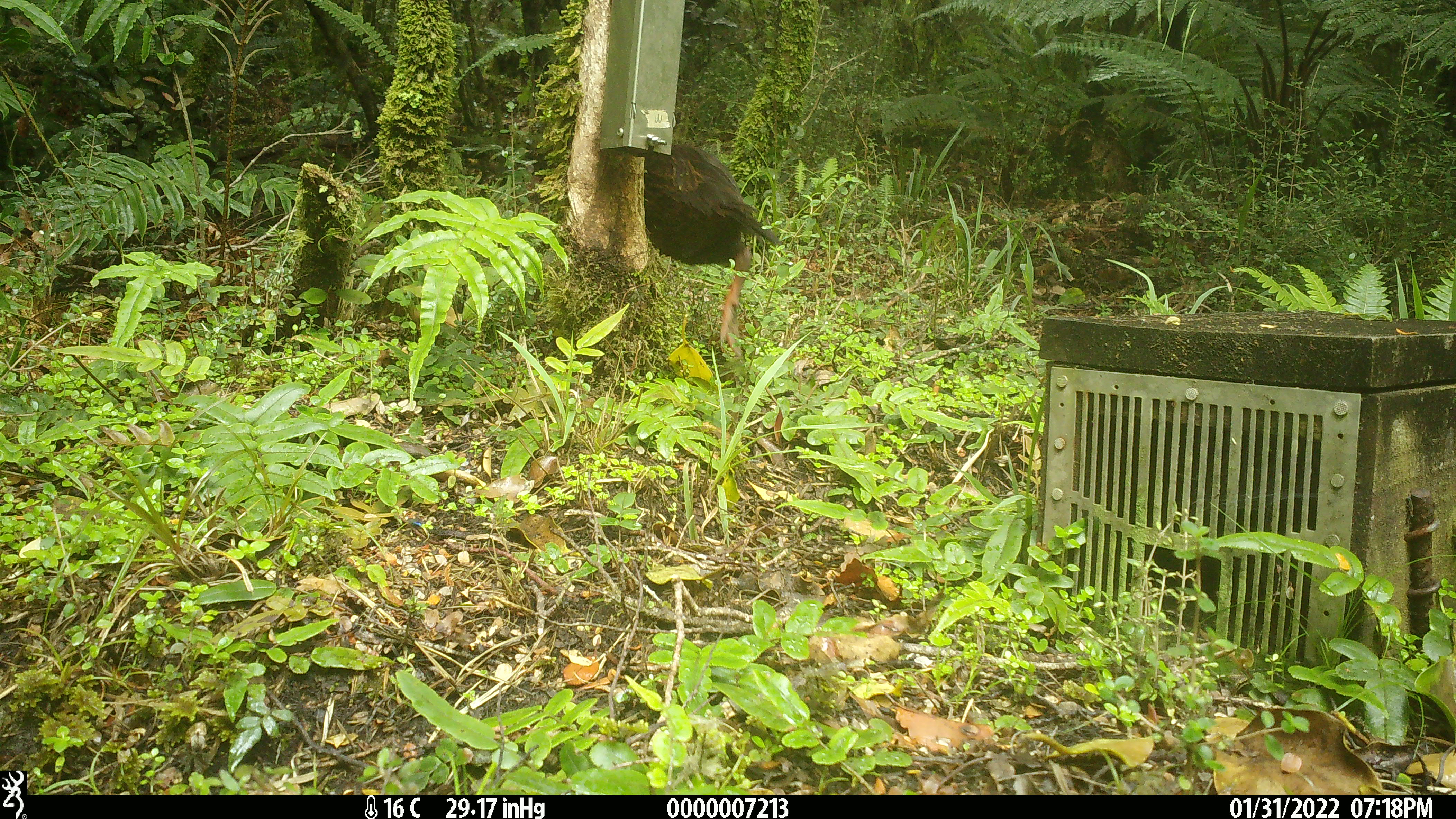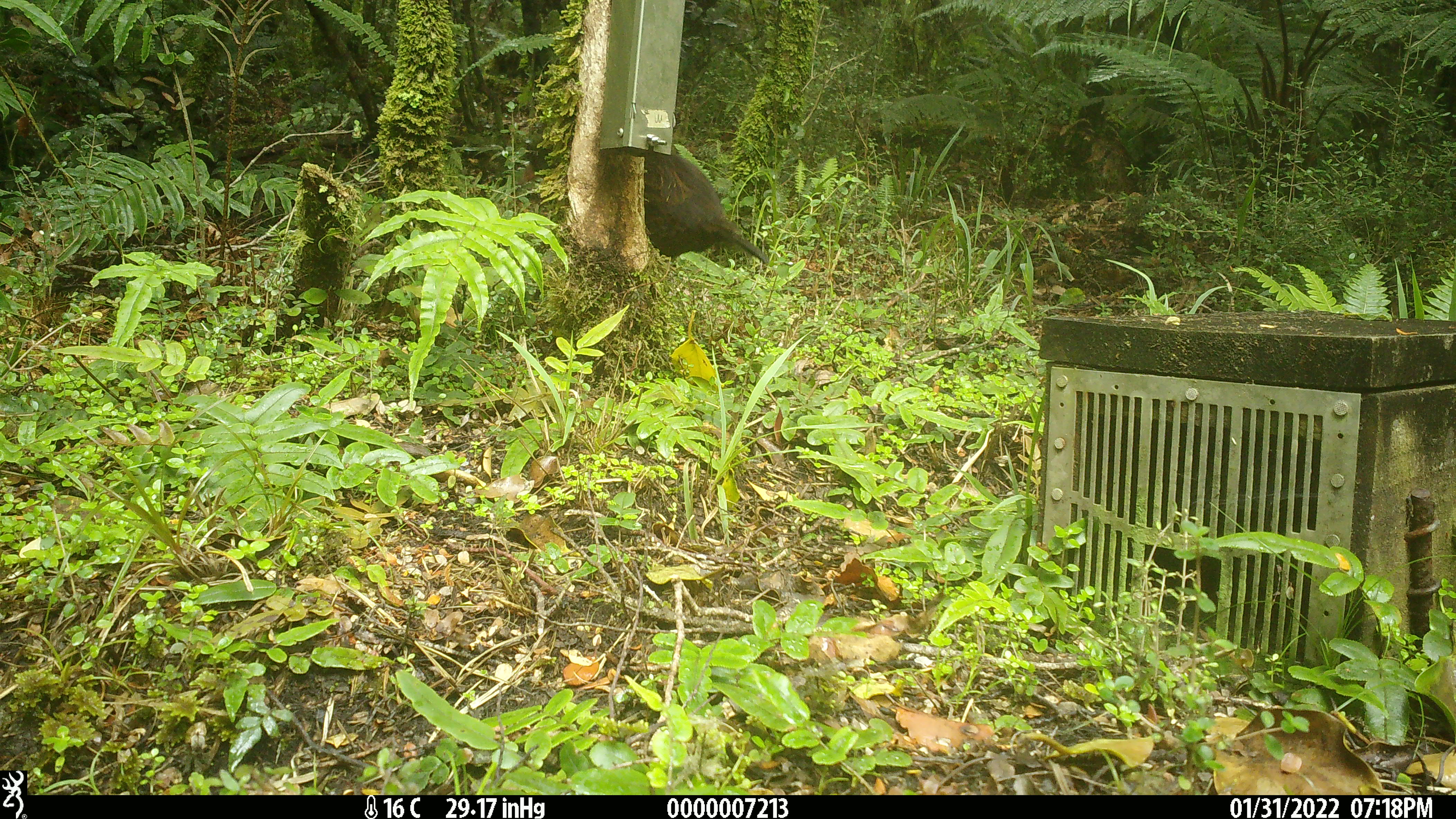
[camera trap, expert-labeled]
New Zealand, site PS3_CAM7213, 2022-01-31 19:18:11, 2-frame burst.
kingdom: Animalia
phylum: Chordata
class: Aves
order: Gruiformes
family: Rallidae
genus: Gallirallus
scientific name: Gallirallus australis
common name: weka